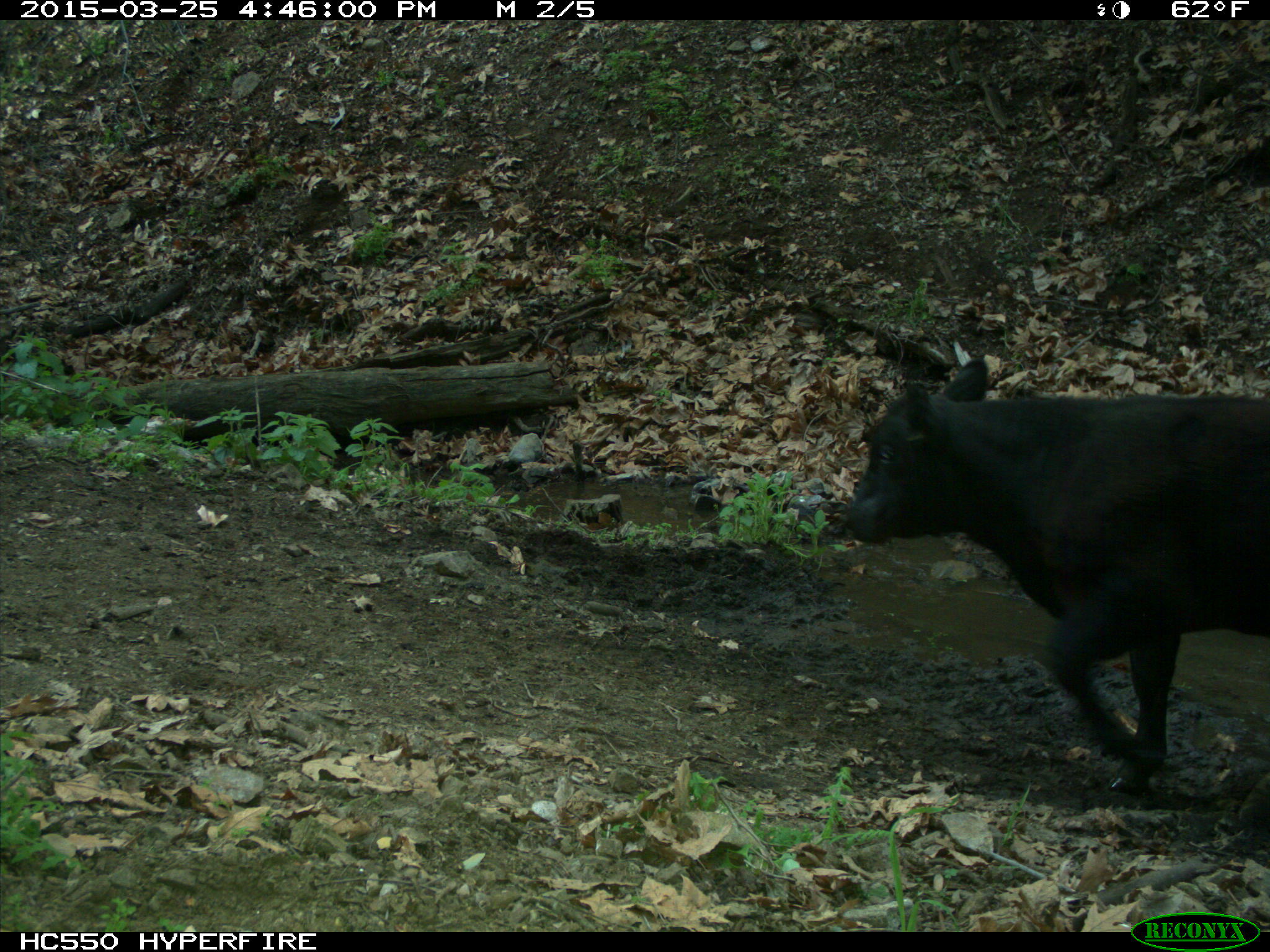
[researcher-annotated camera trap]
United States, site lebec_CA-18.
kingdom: Animalia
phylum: Chordata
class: Mammalia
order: Artiodactyla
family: Bovidae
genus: Bos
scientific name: Bos taurus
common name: domestic cow